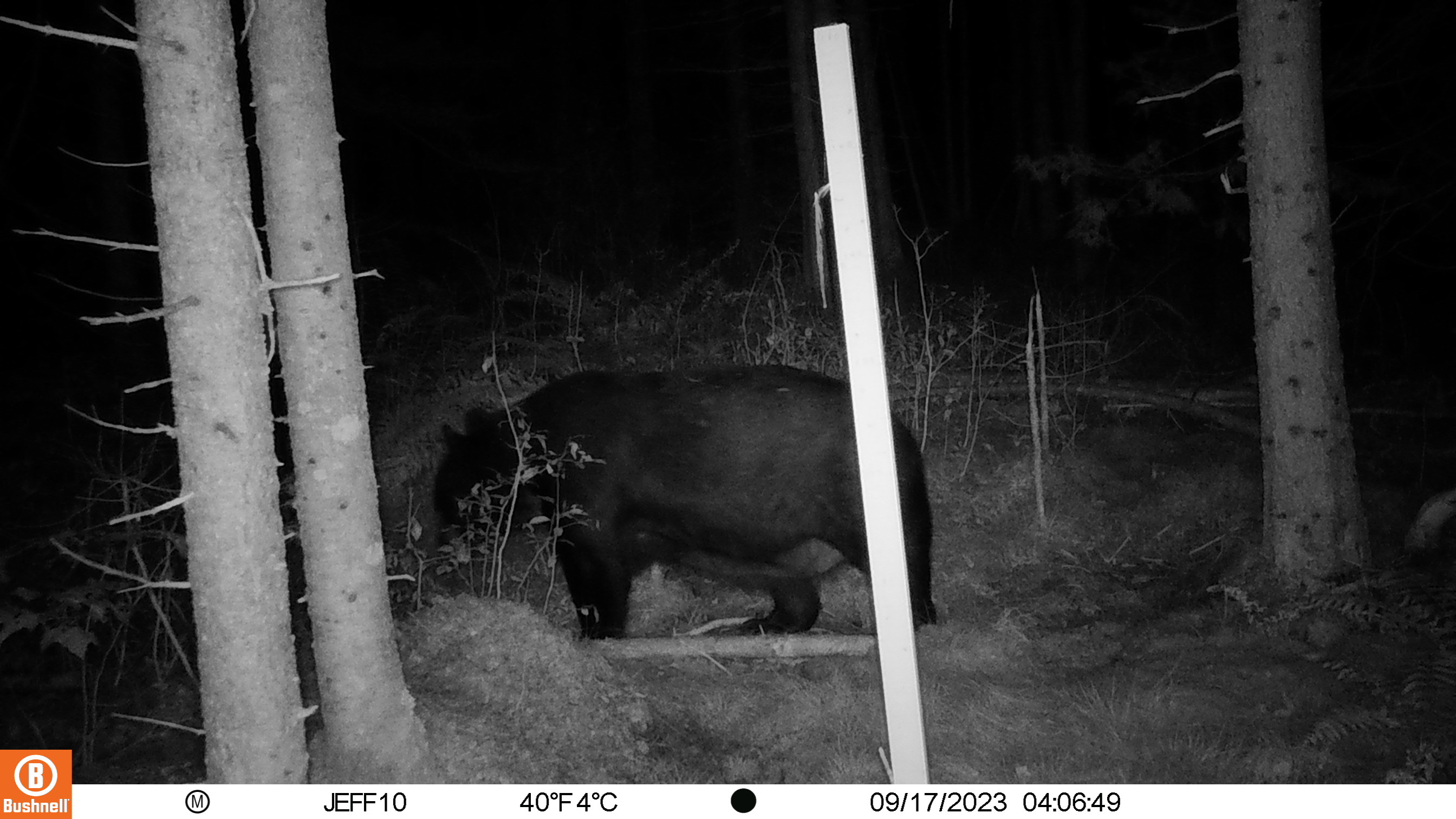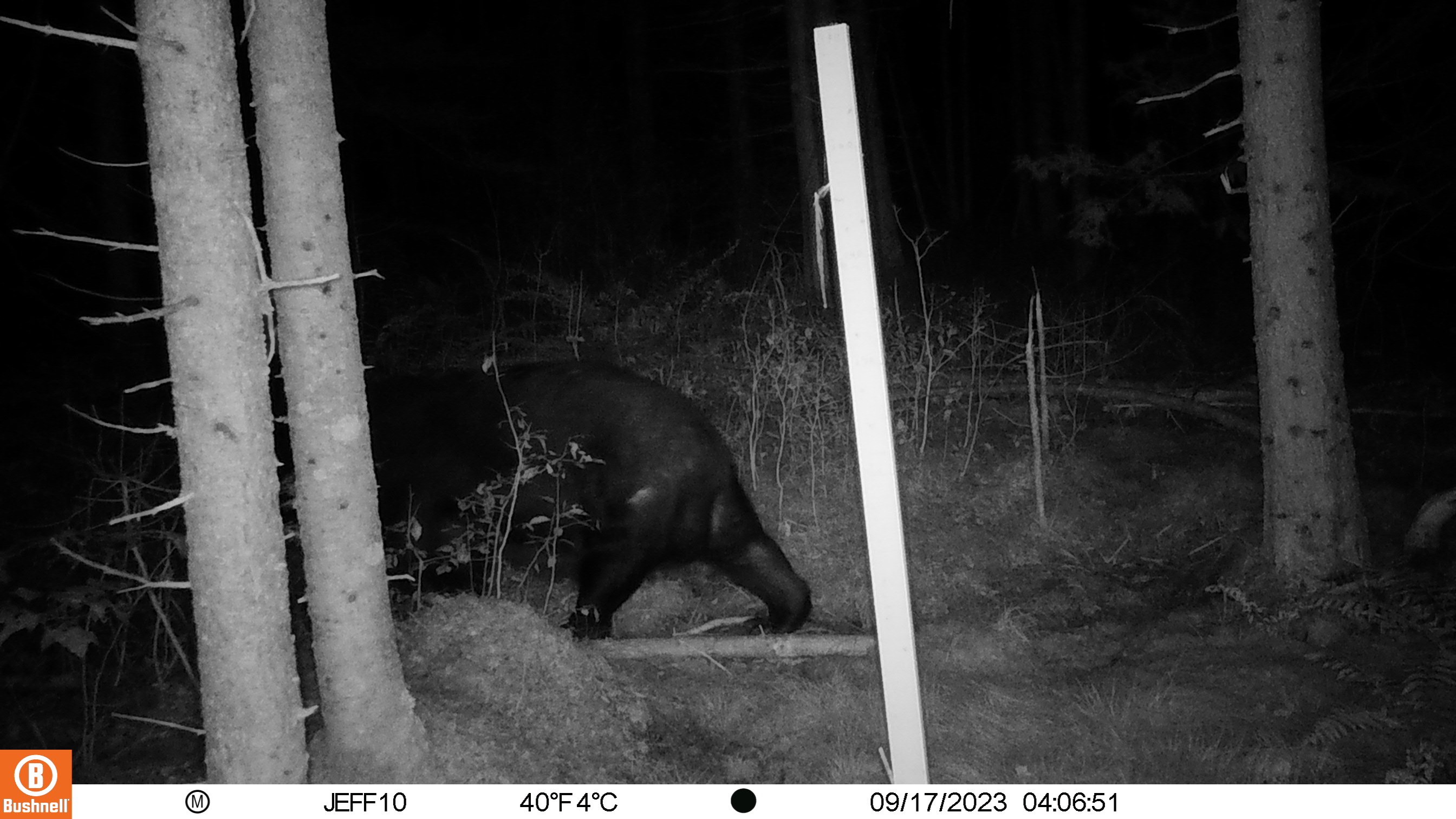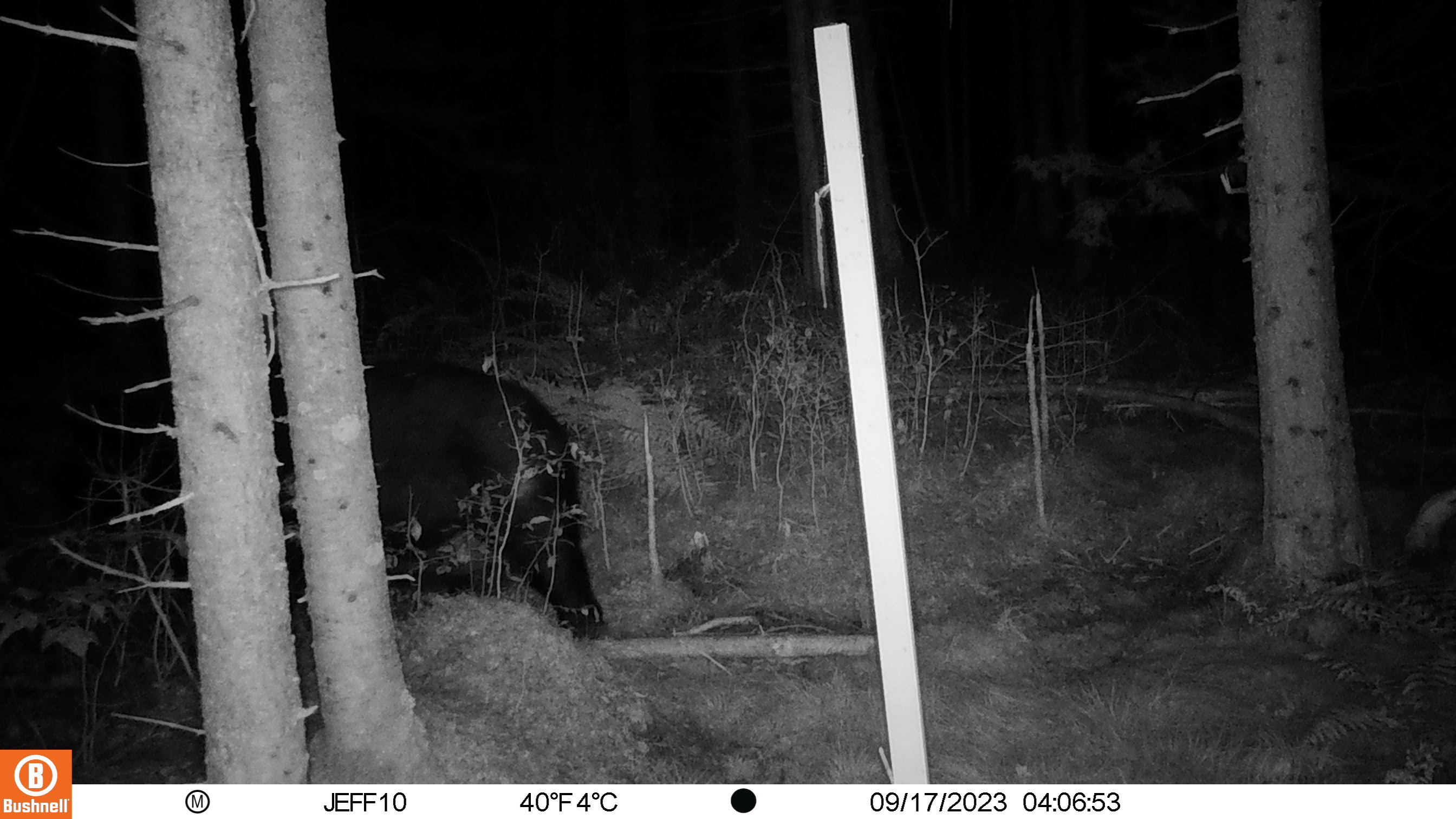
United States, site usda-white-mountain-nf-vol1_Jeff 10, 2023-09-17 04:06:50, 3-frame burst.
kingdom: Animalia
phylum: Chordata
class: Mammalia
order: Carnivora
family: Ursidae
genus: Ursus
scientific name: Ursus americanus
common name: black bear